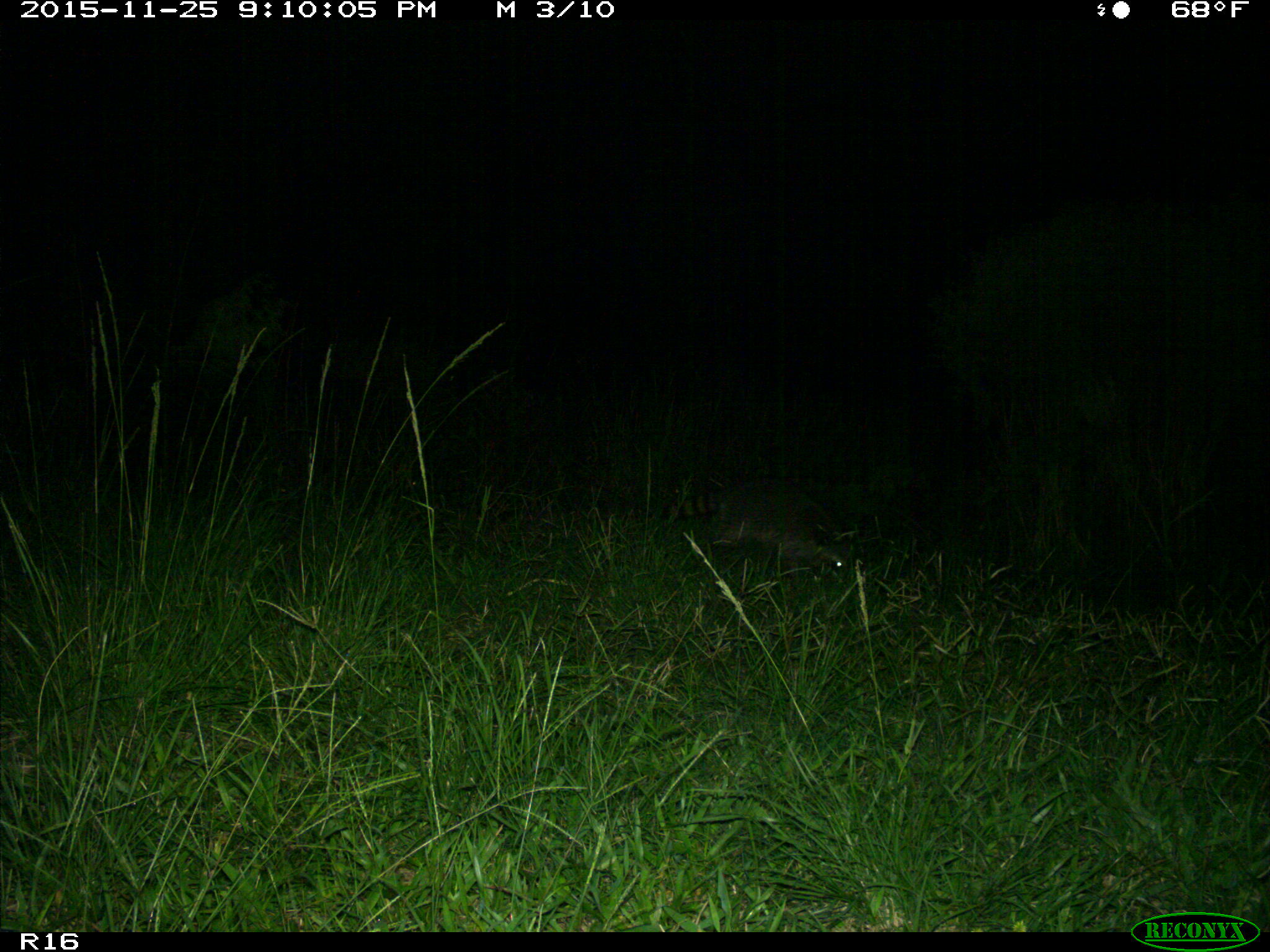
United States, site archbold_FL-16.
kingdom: Animalia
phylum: Chordata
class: Mammalia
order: Carnivora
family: Procyonidae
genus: Procyon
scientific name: Procyon lotor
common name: common raccoon